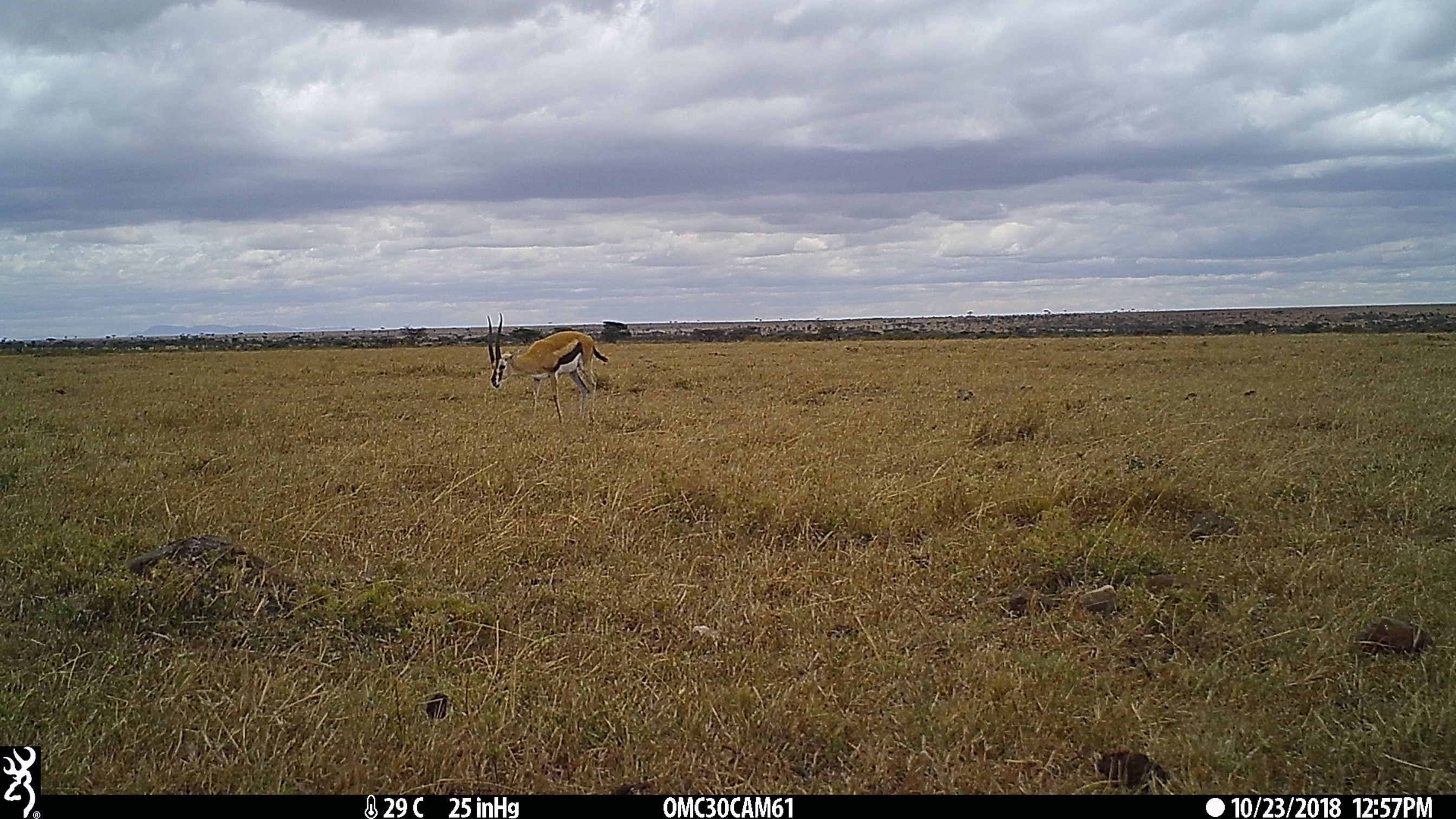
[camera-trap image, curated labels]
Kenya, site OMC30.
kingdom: Animalia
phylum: Chordata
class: Mammalia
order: Artiodactyla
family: Bovidae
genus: Eudorcas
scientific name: Eudorcas thomsonii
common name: thomon's gazelle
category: gazelle thomsons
Gazelle thomsons (thomon's gazelle) (Eudorcas thomsonii).